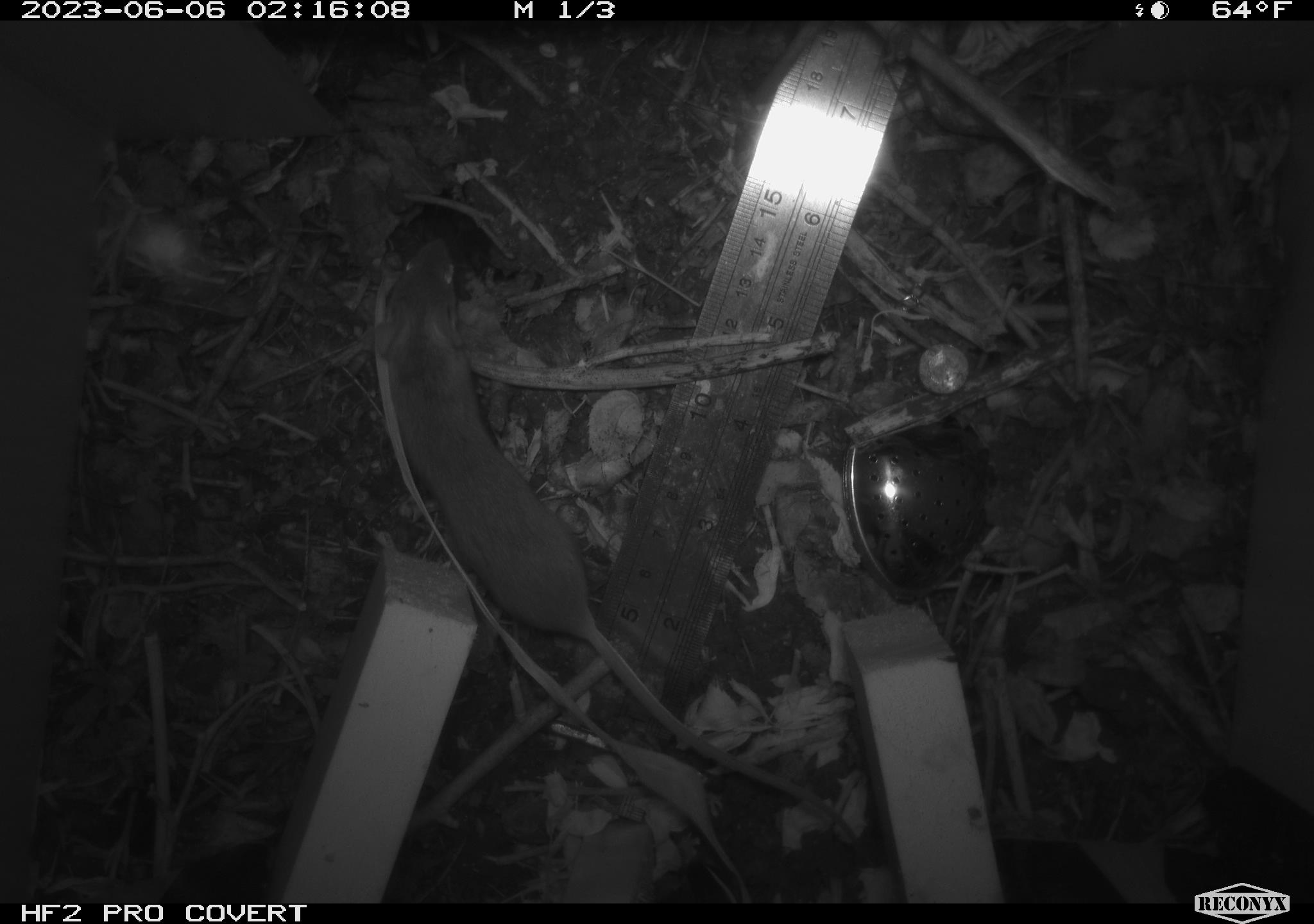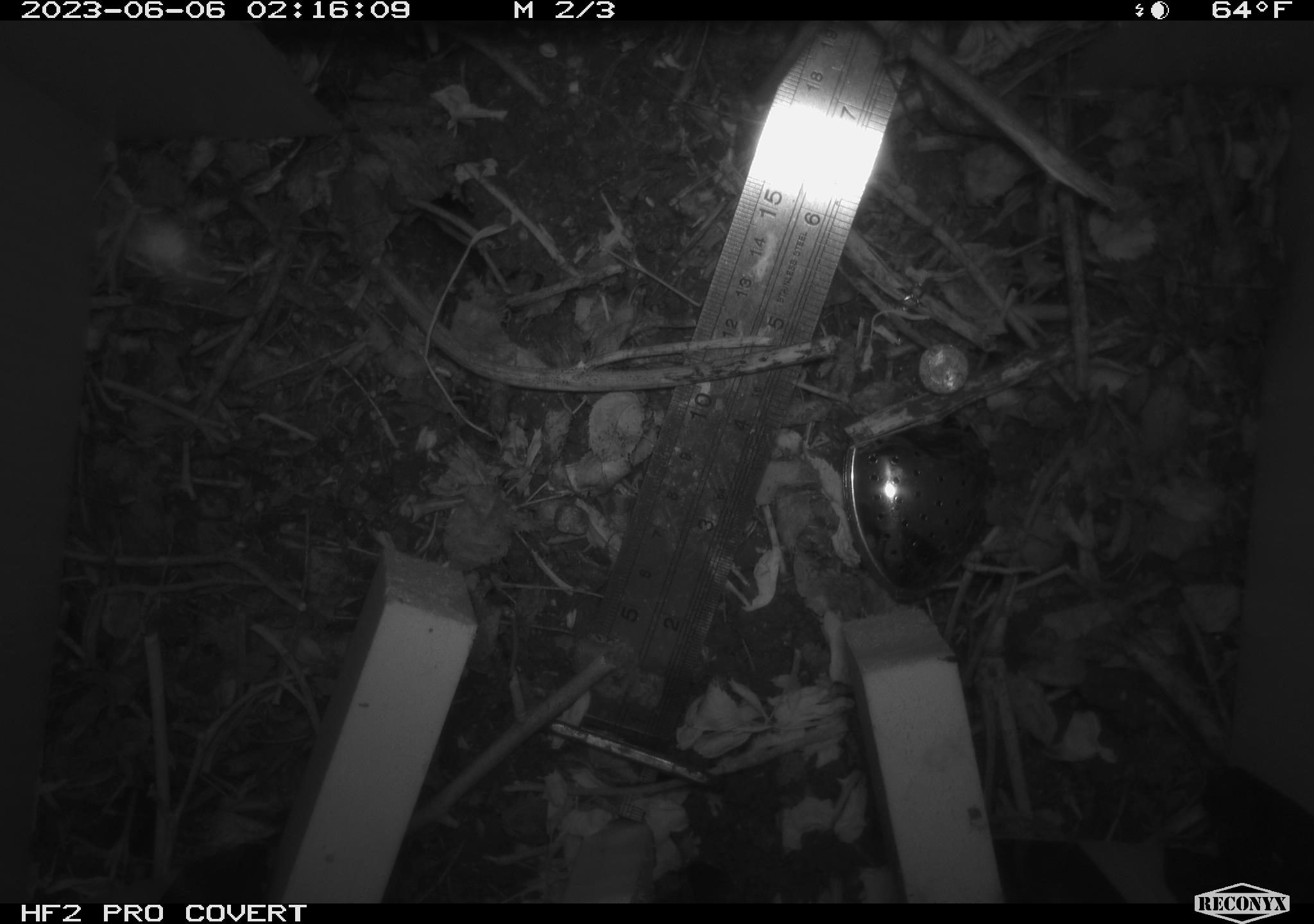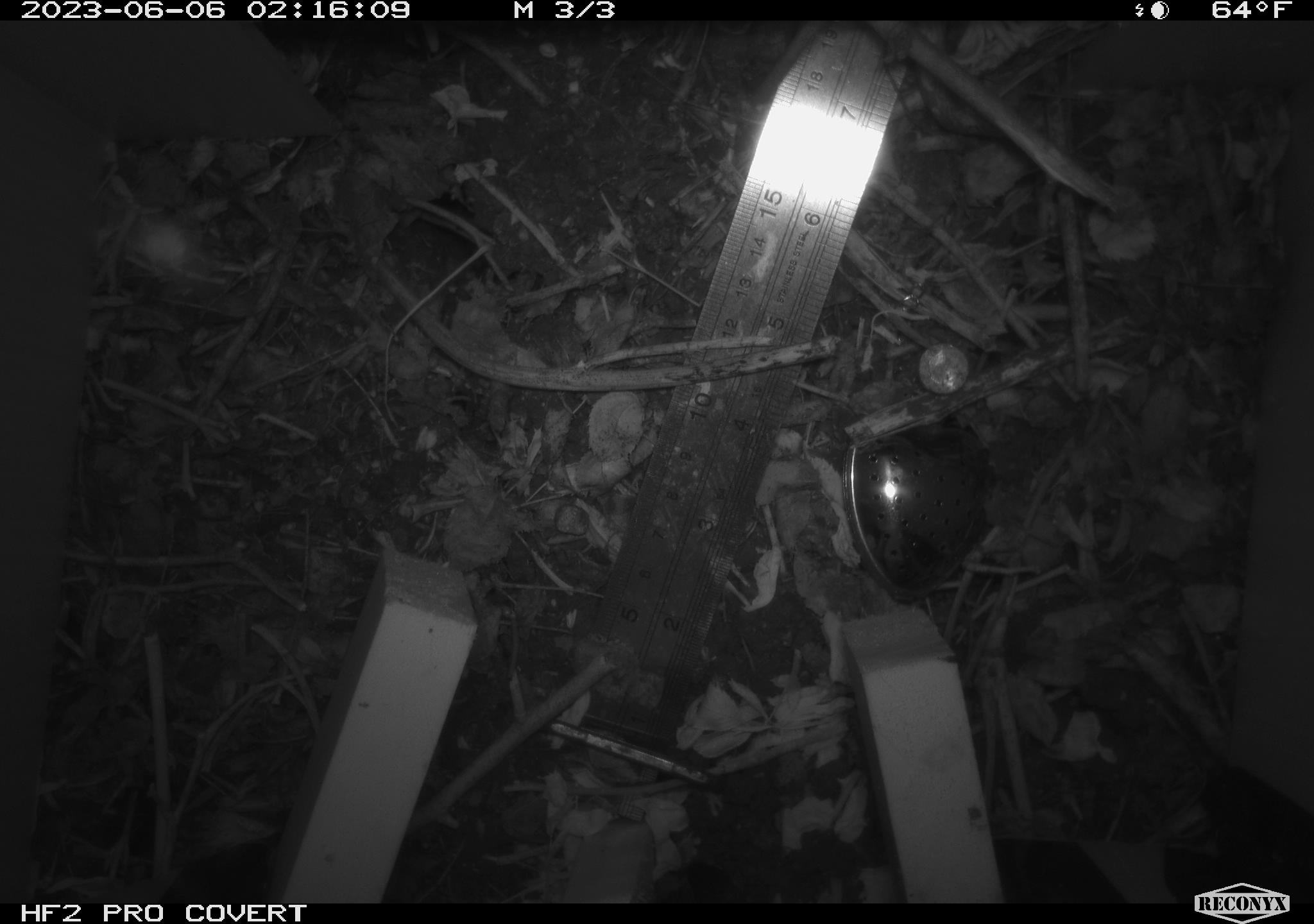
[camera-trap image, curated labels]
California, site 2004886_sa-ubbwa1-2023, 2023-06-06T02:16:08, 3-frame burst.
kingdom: Animalia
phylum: Chordata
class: Mammalia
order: Rodentia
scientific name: Rodentia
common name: rodent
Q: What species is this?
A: Rodent (Rodentia).